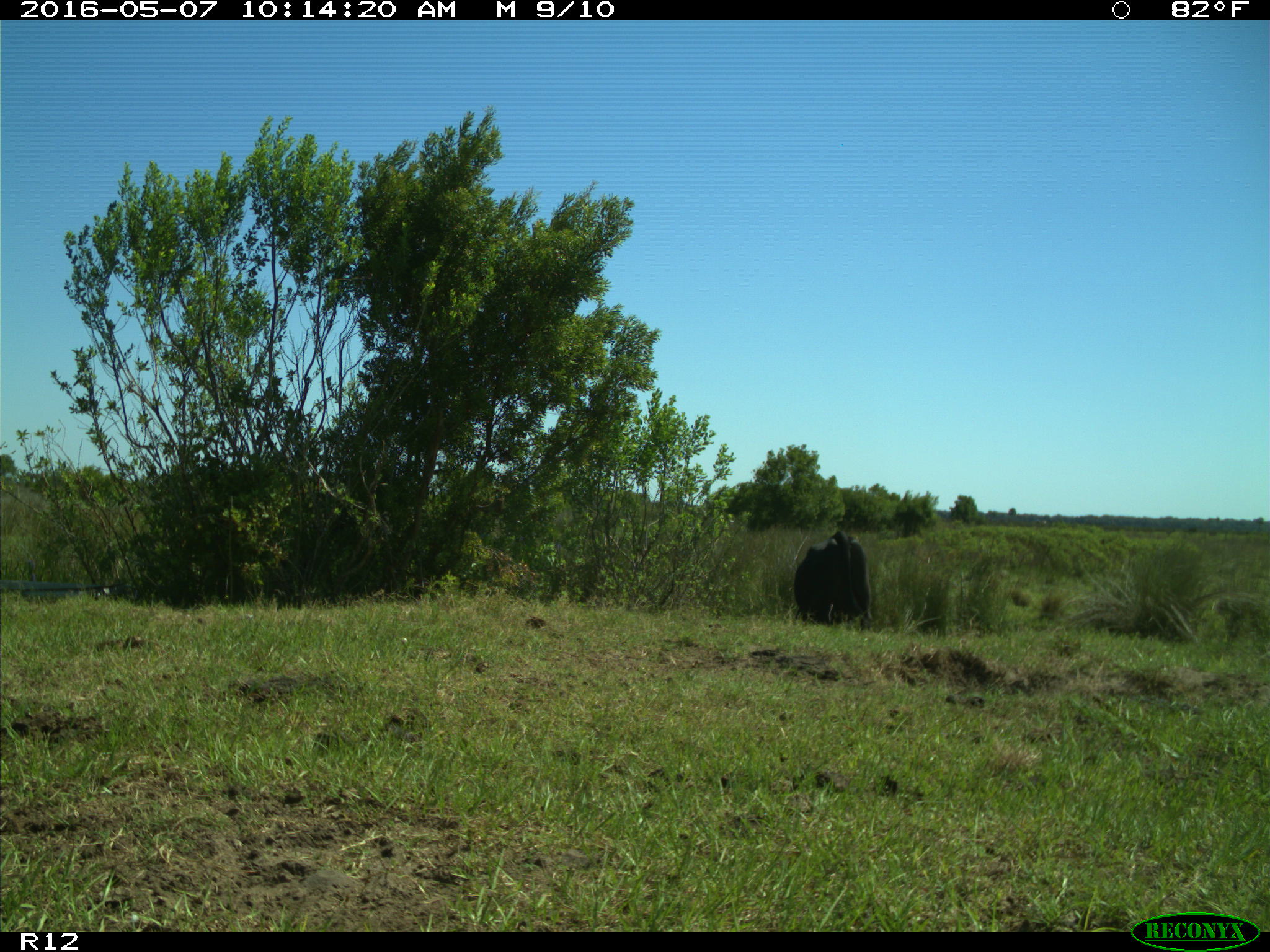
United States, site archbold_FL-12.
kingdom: Animalia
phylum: Chordata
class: Mammalia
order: Artiodactyla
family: Bovidae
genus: Bos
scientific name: Bos taurus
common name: domestic cow